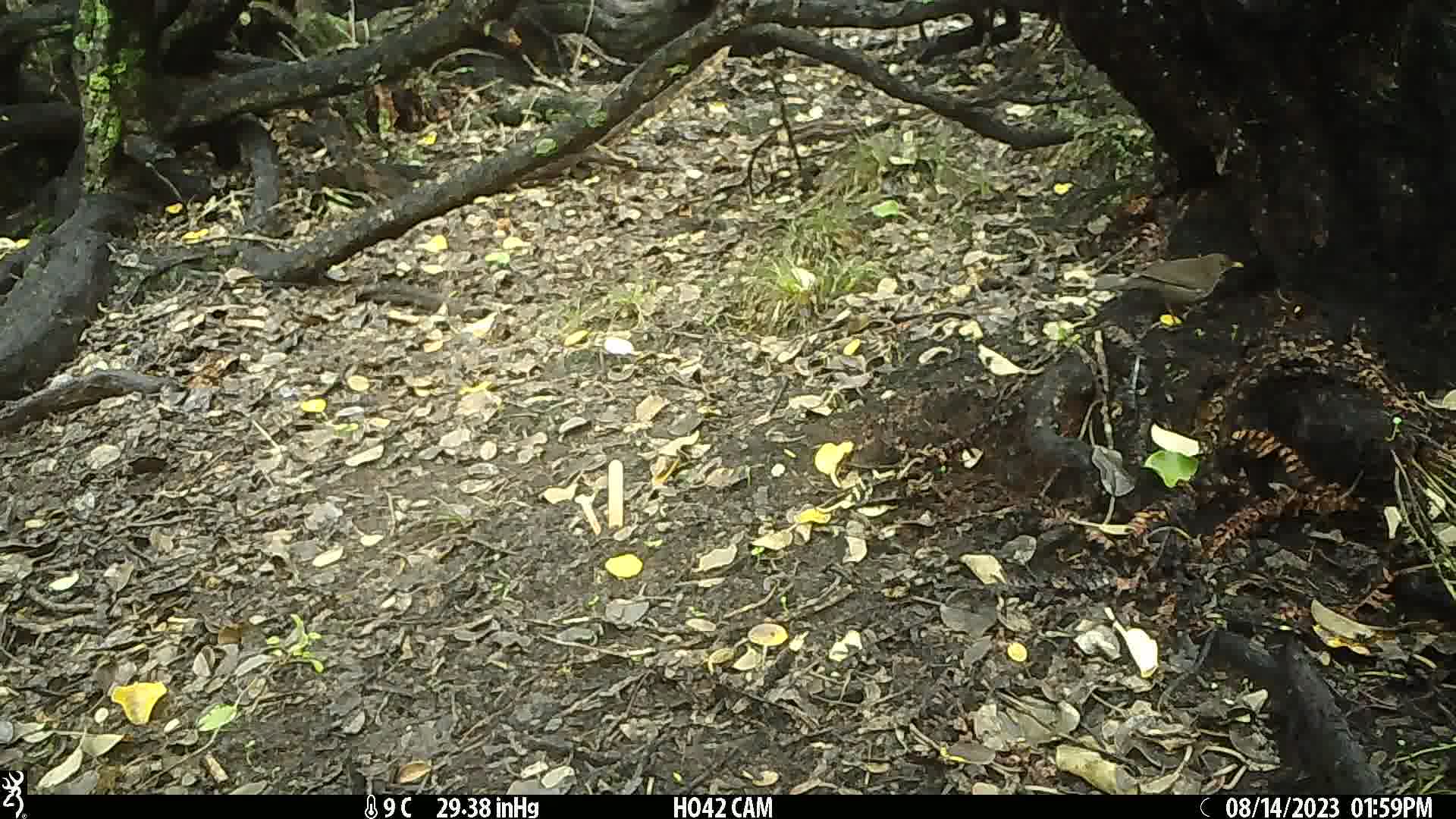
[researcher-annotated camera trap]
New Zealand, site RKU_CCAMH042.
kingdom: Animalia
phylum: Chordata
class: Aves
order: Passeriformes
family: Turdidae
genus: Turdus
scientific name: Turdus merula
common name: eurasian blackbird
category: blackbird